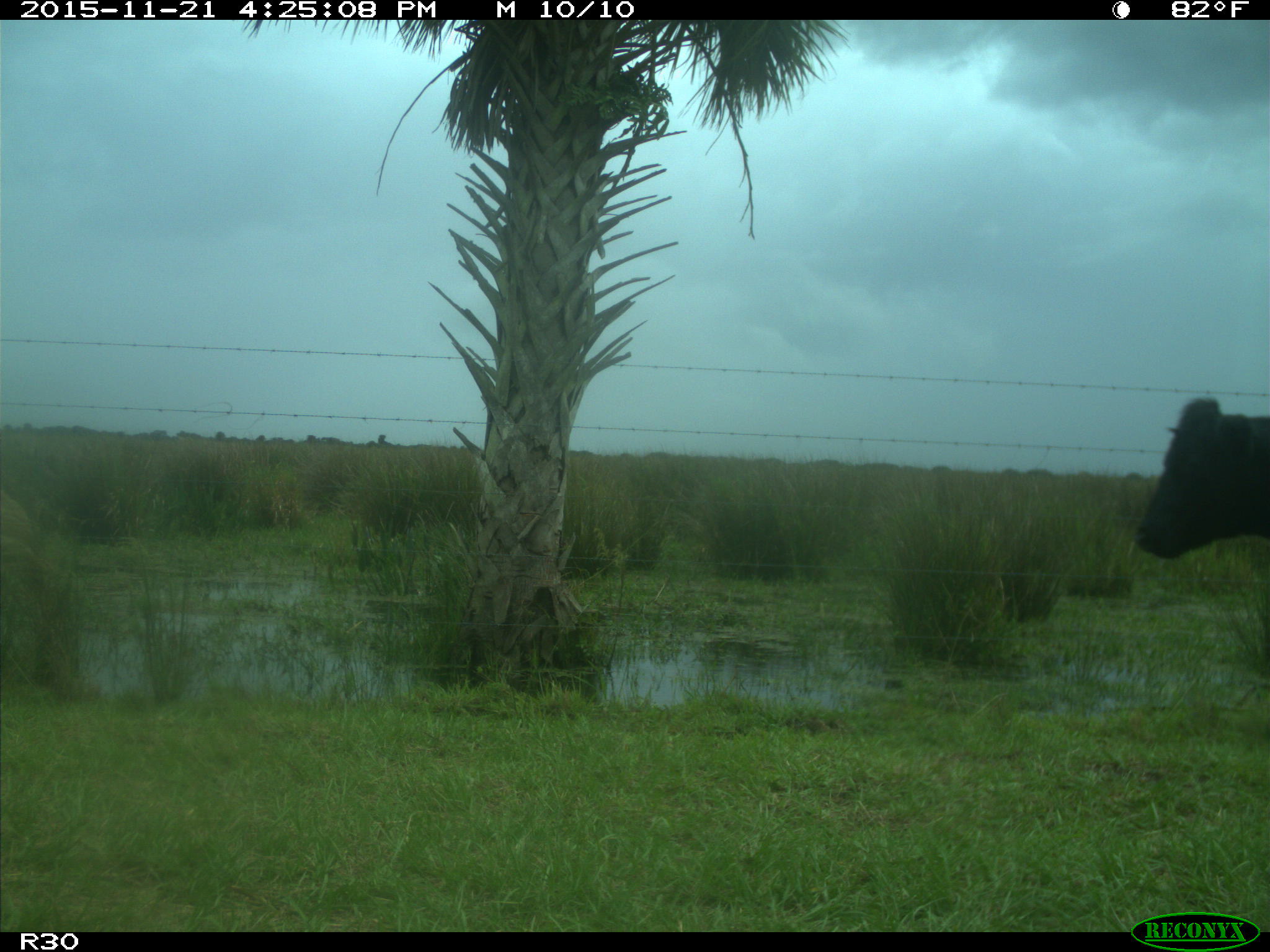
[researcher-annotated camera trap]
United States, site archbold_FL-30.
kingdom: Animalia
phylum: Chordata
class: Mammalia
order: Artiodactyla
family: Bovidae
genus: Bos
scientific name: Bos taurus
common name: domestic cow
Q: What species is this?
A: Bos taurus (domestic cow).